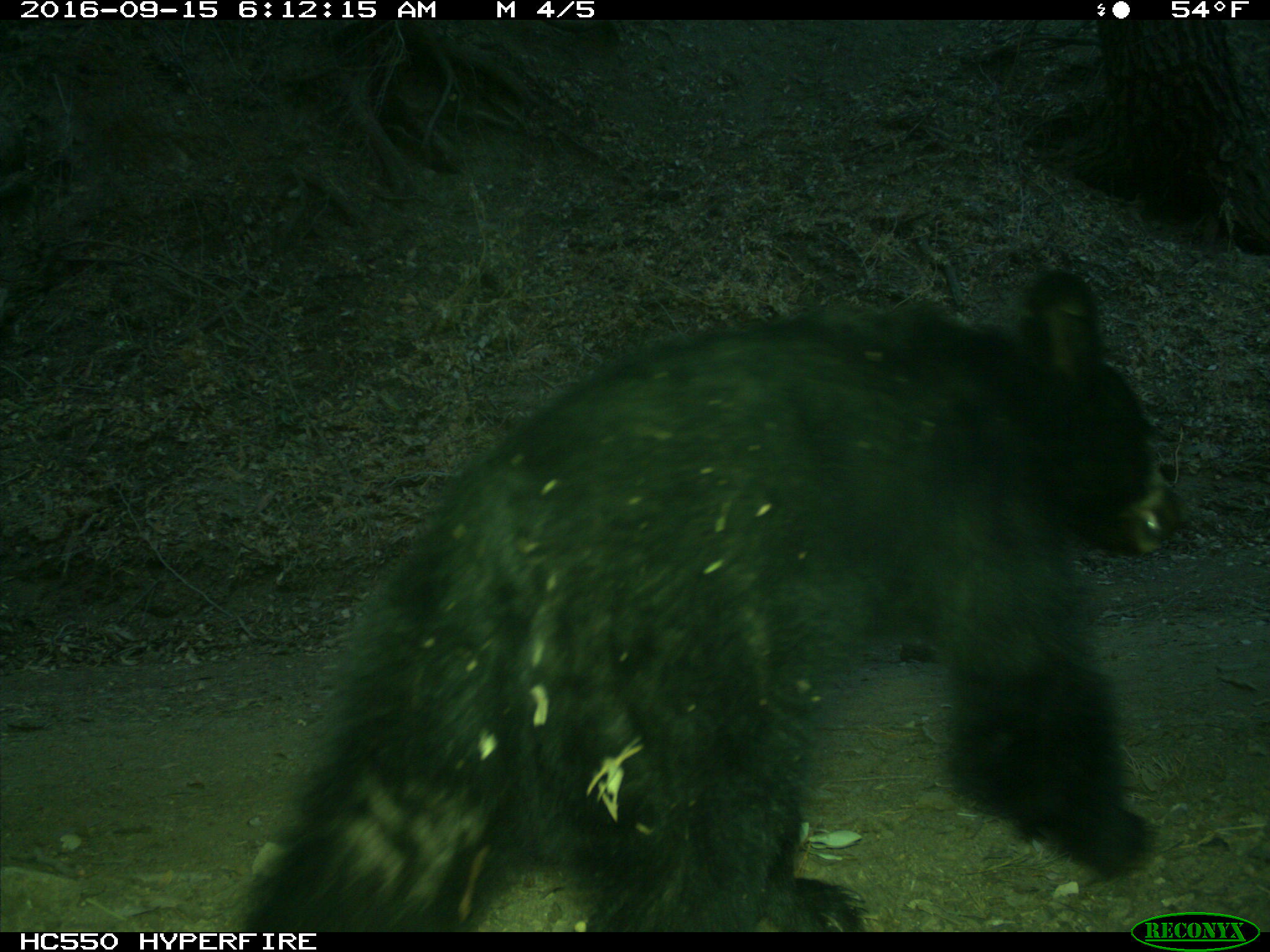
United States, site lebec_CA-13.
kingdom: Animalia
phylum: Chordata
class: Mammalia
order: Carnivora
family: Ursidae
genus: Ursus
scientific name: Ursus americanus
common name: american black bear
Ursus americanus (american black bear).